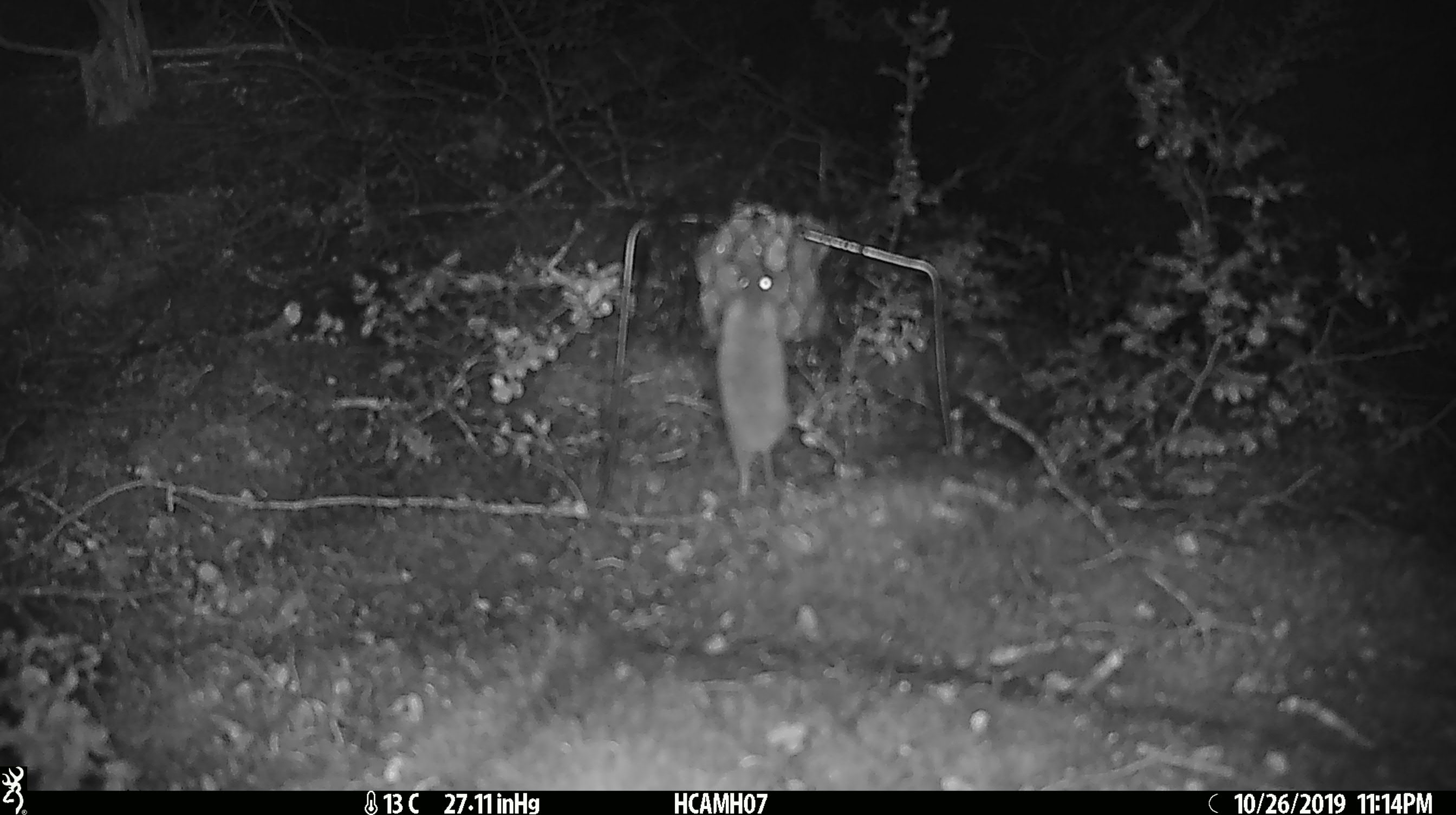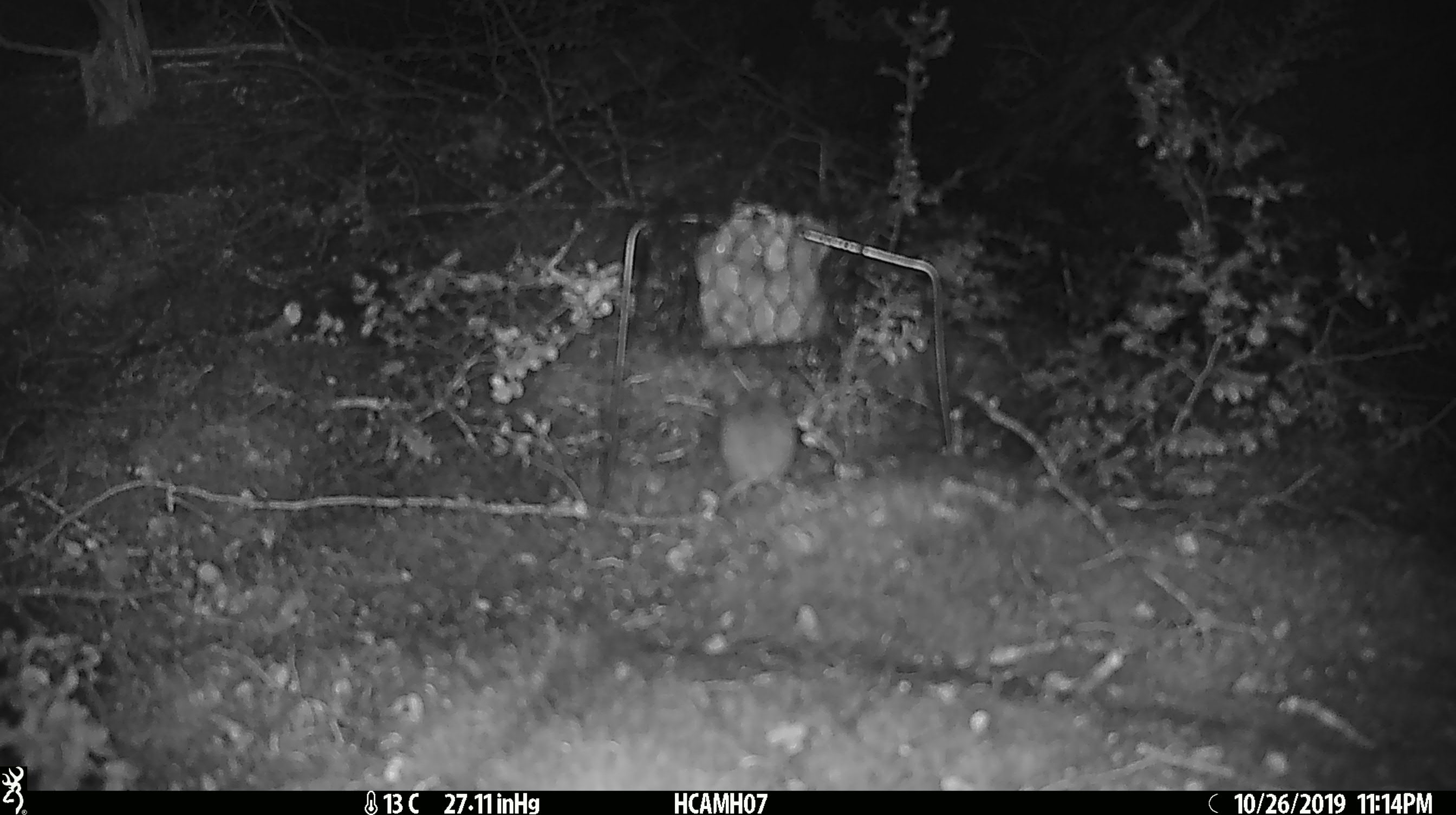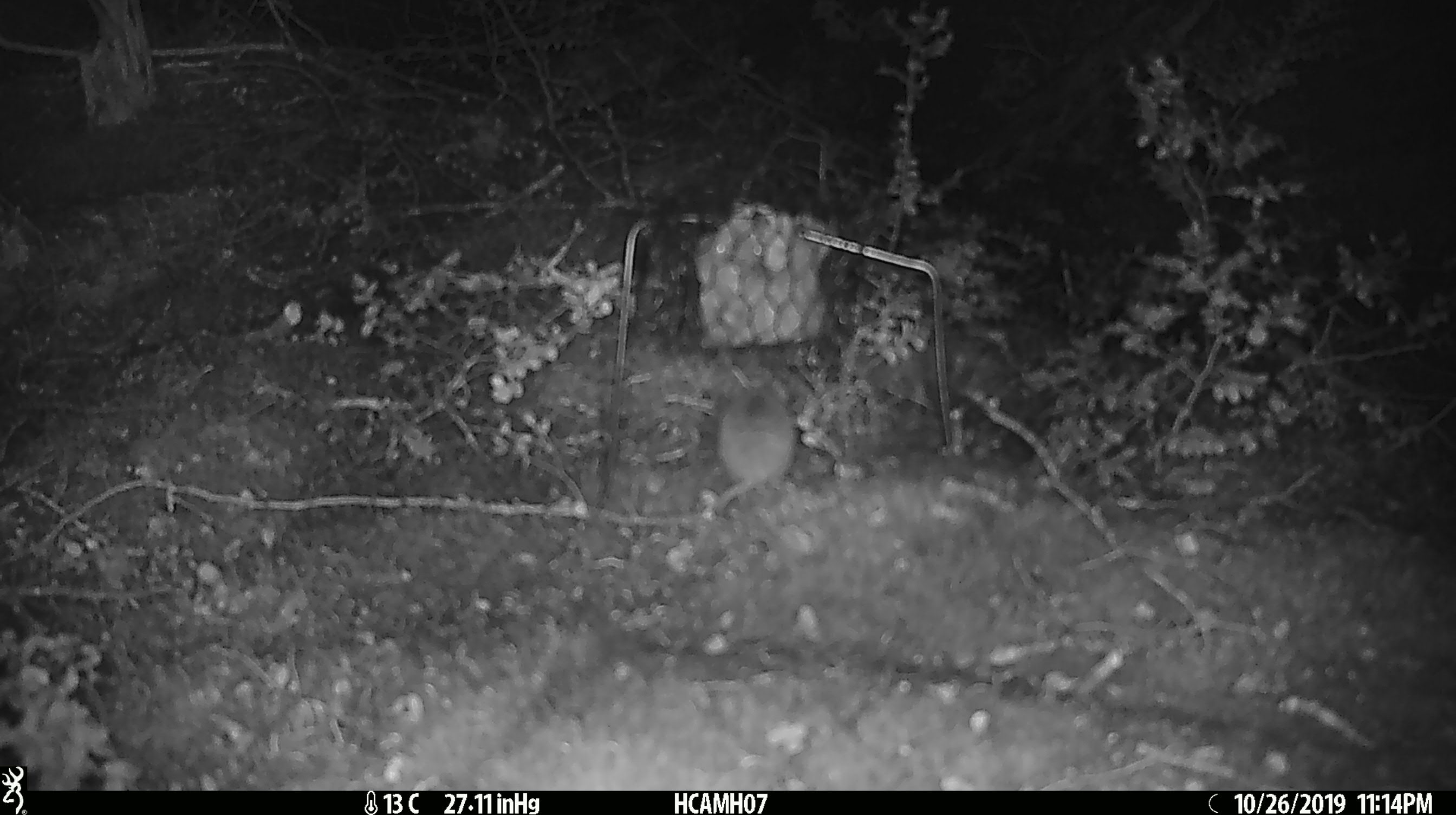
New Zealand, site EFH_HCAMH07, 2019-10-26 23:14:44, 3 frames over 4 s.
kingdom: Animalia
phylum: Chordata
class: Mammalia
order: Rodentia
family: Muridae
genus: Mus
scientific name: Mus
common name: mouse